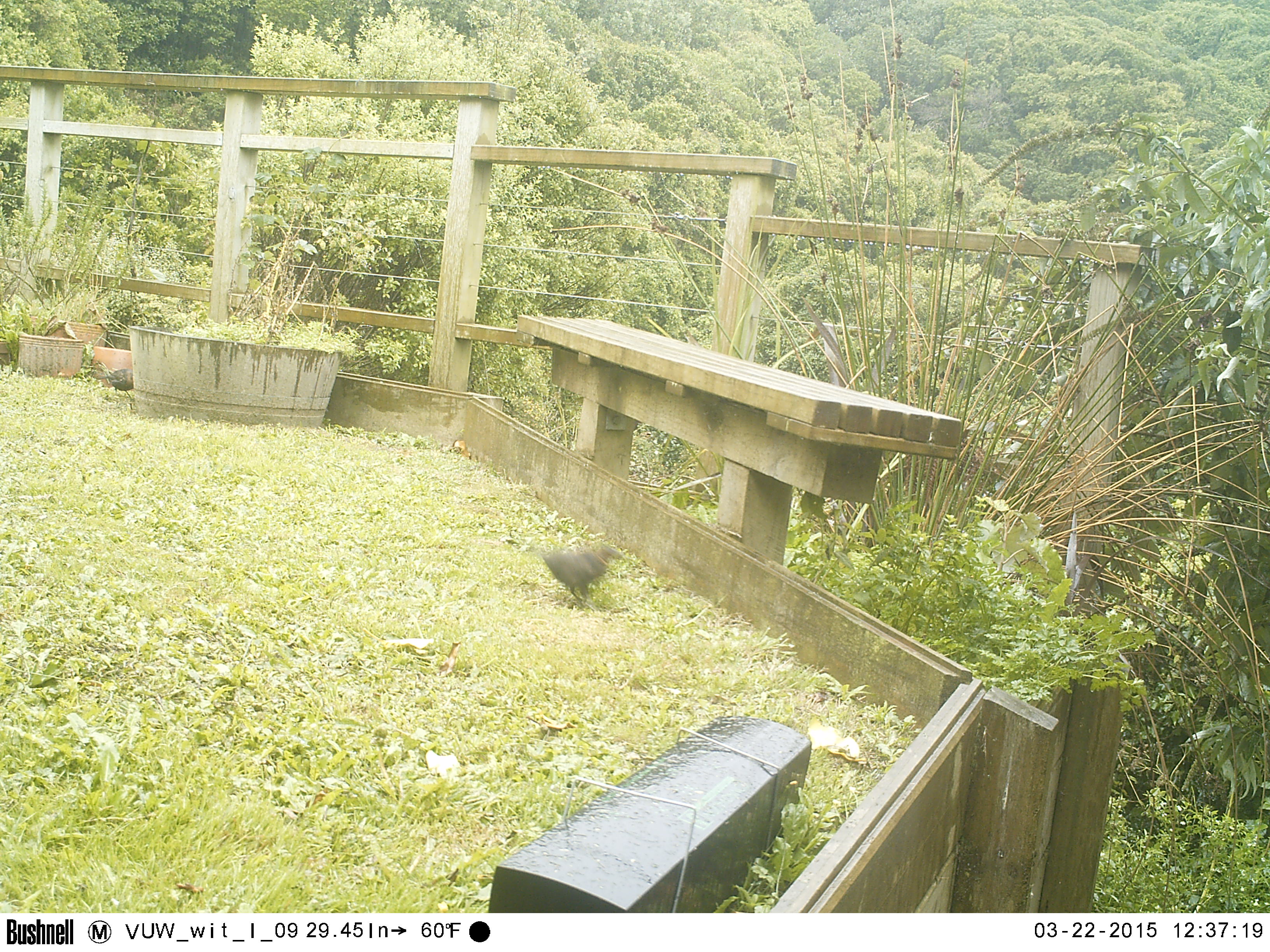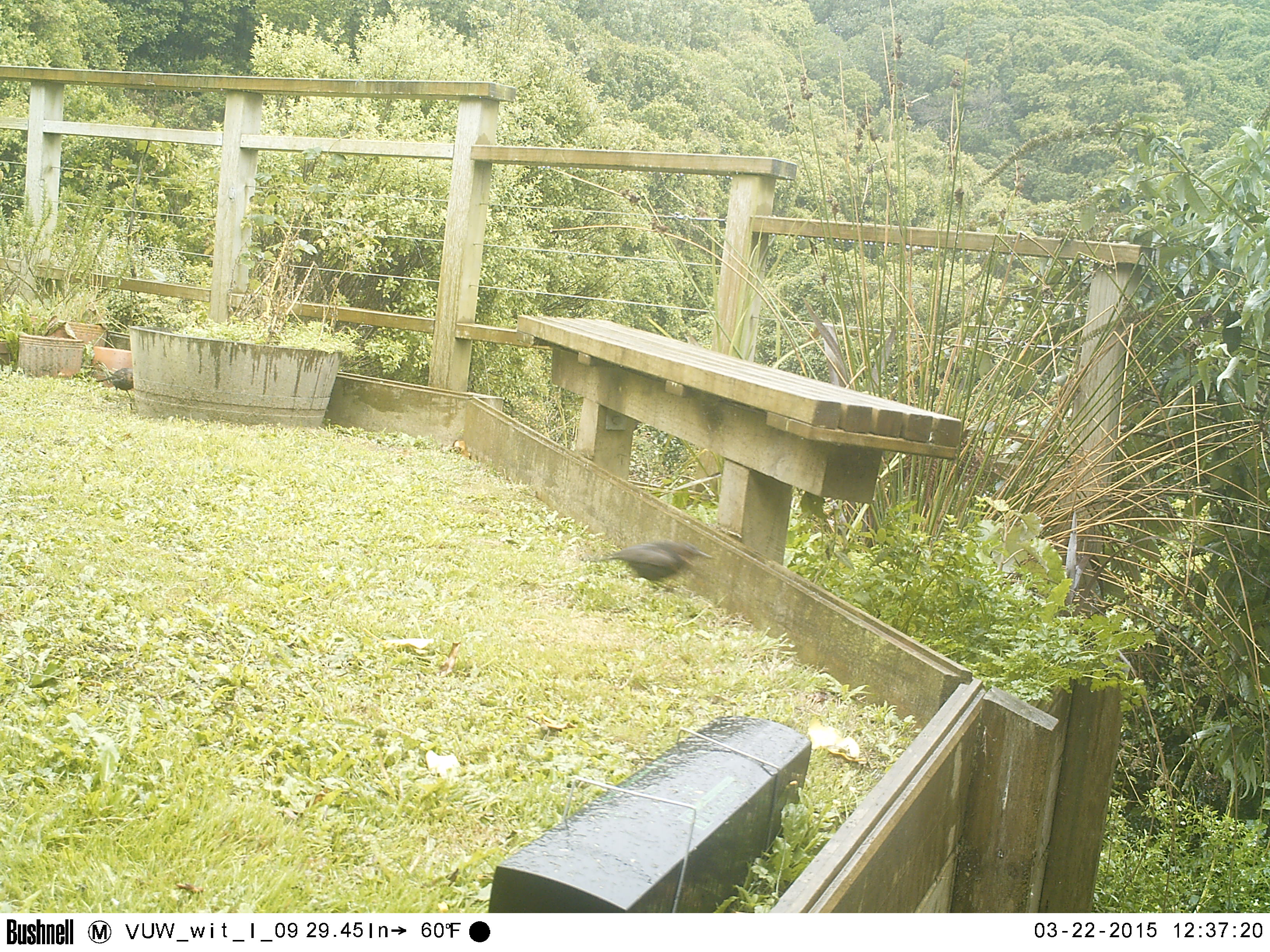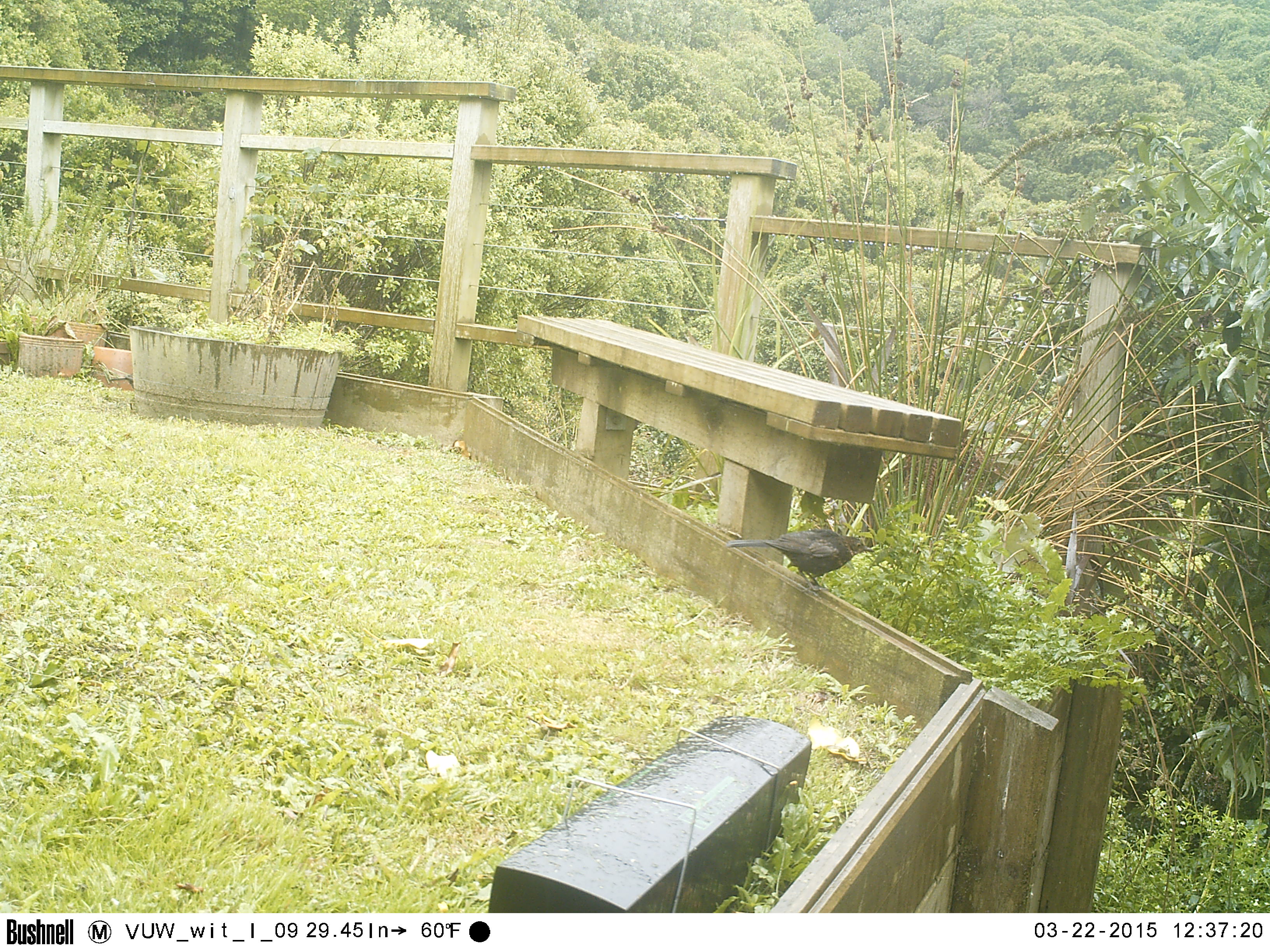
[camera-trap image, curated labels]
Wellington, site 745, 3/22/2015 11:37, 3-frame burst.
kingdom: Animalia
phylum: Chordata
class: Aves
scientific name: Aves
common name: bird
Bird (Aves).